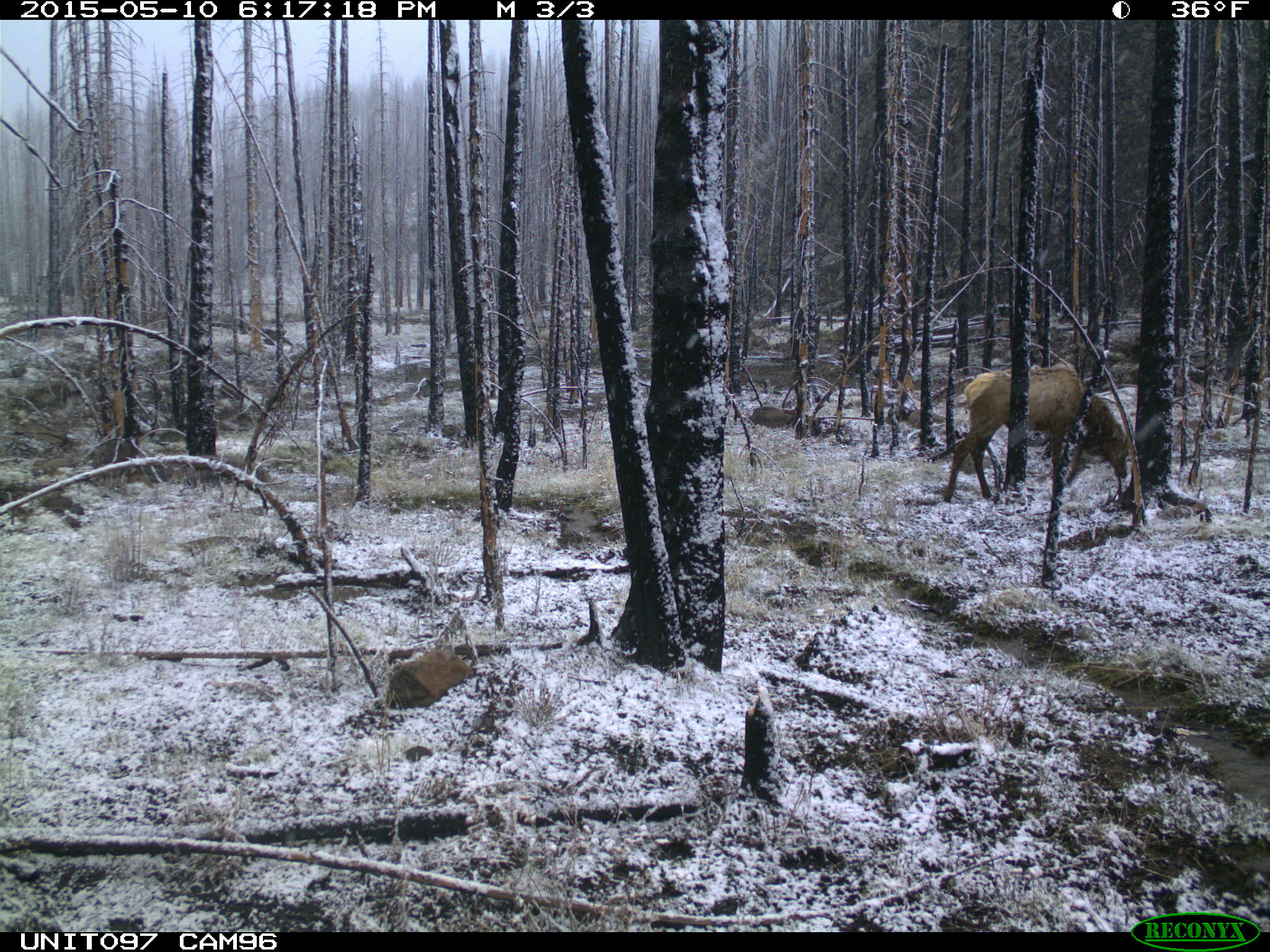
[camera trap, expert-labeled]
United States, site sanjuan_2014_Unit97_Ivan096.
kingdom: Animalia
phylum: Chordata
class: Mammalia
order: Artiodactyla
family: Cervidae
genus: Cervus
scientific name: Cervus elaphus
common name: red deer